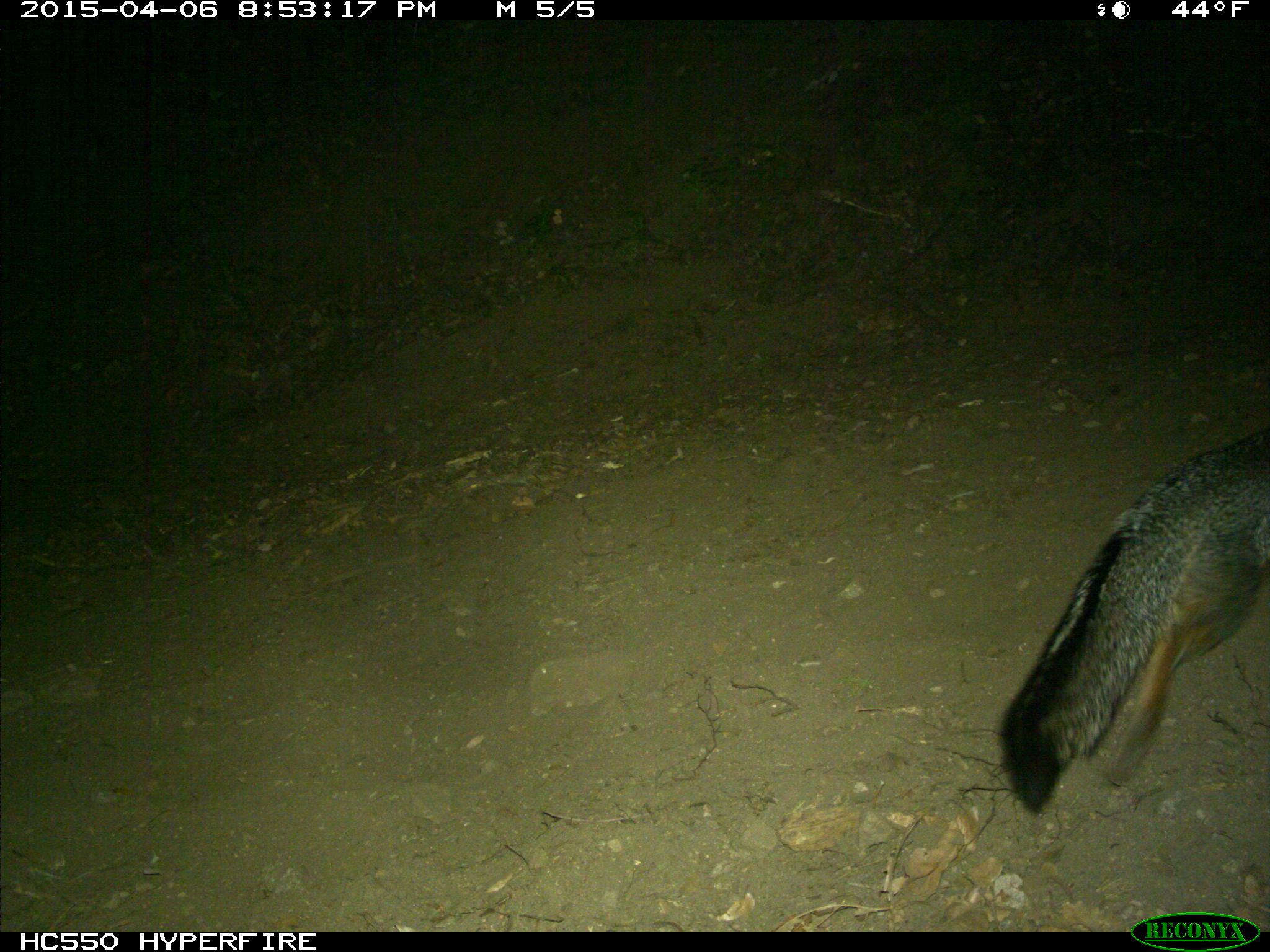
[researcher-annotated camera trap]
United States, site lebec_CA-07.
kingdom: Animalia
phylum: Chordata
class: Mammalia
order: Carnivora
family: Canidae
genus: Urocyon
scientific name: Urocyon cinereoargenteus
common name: gray fox